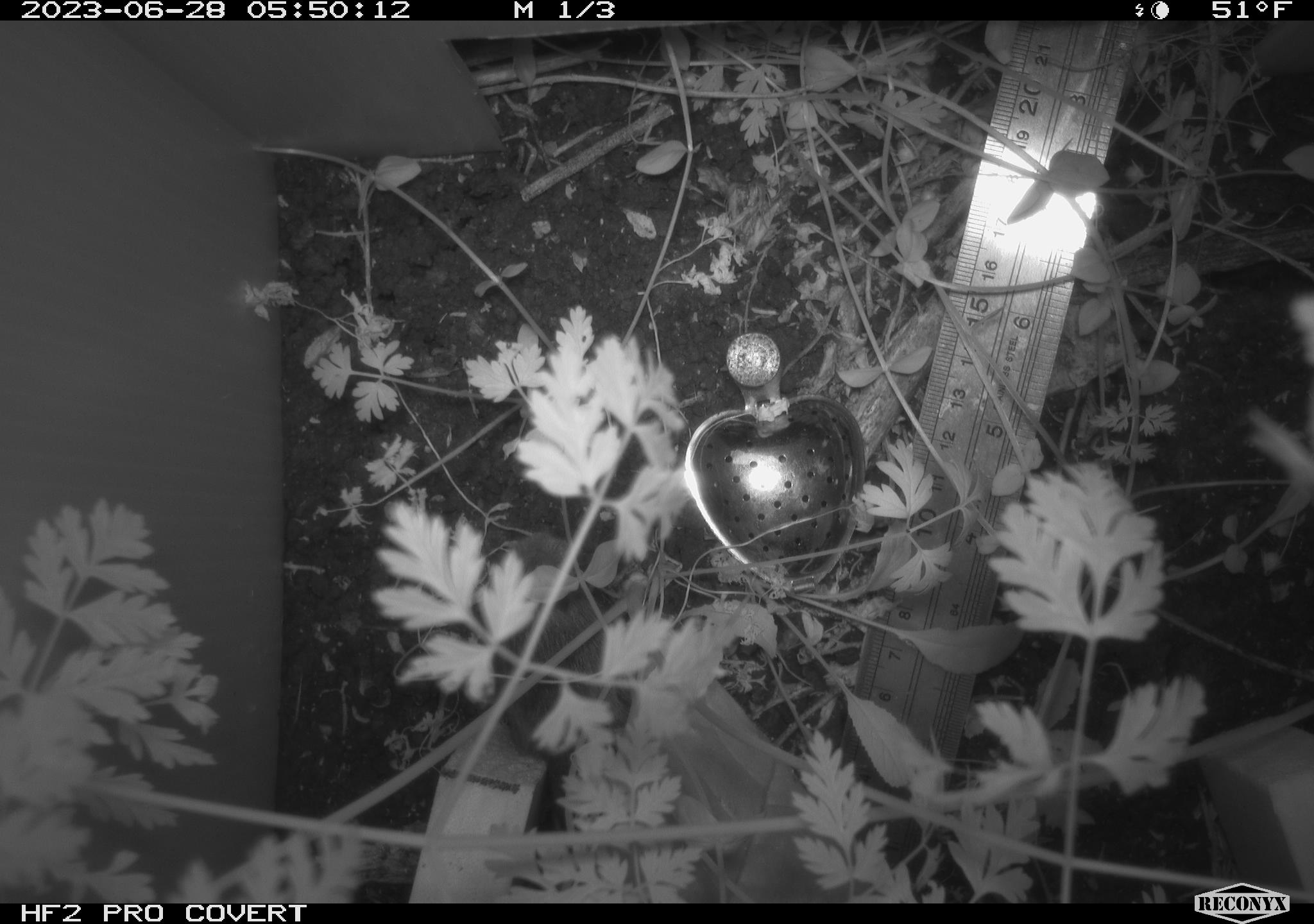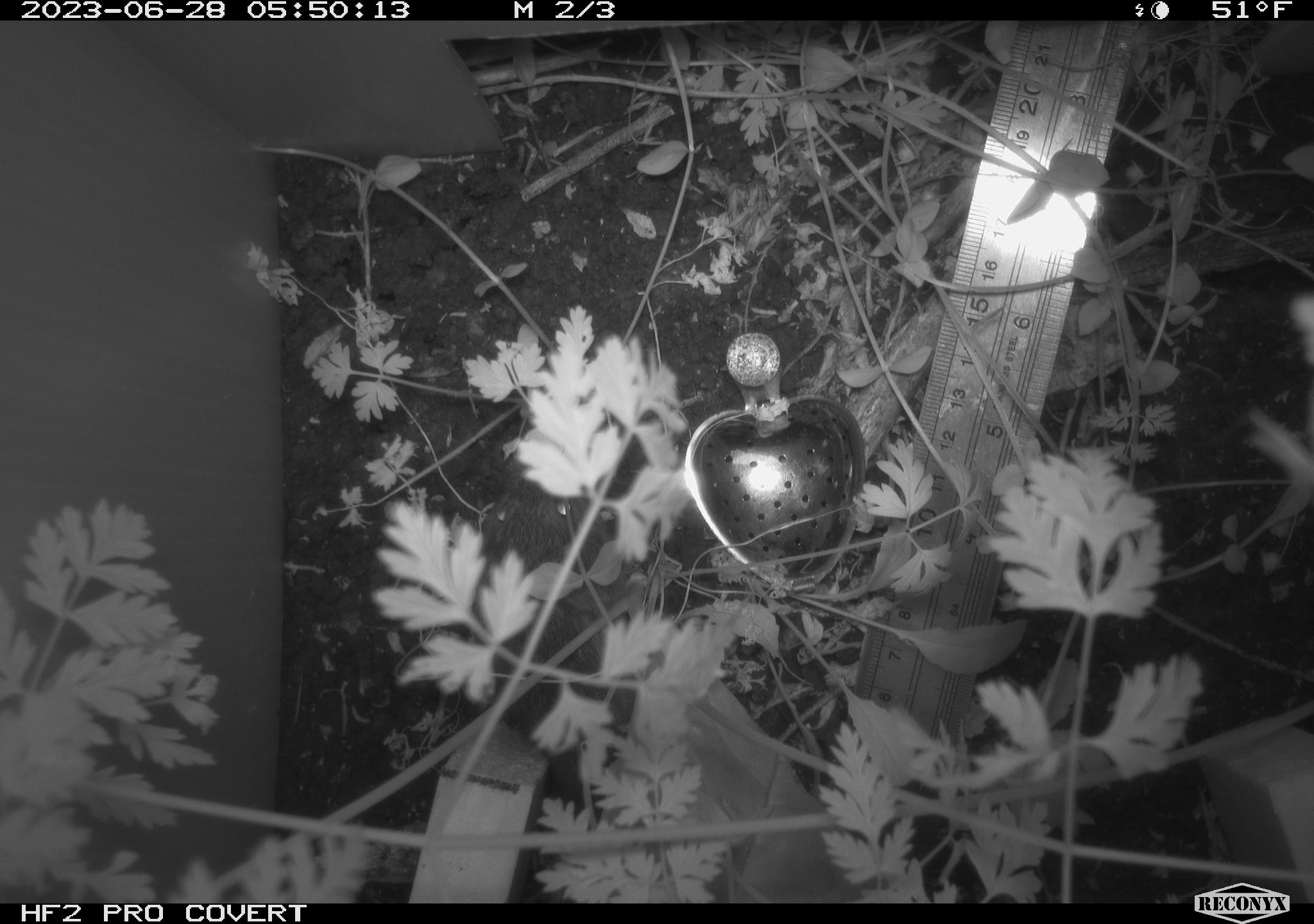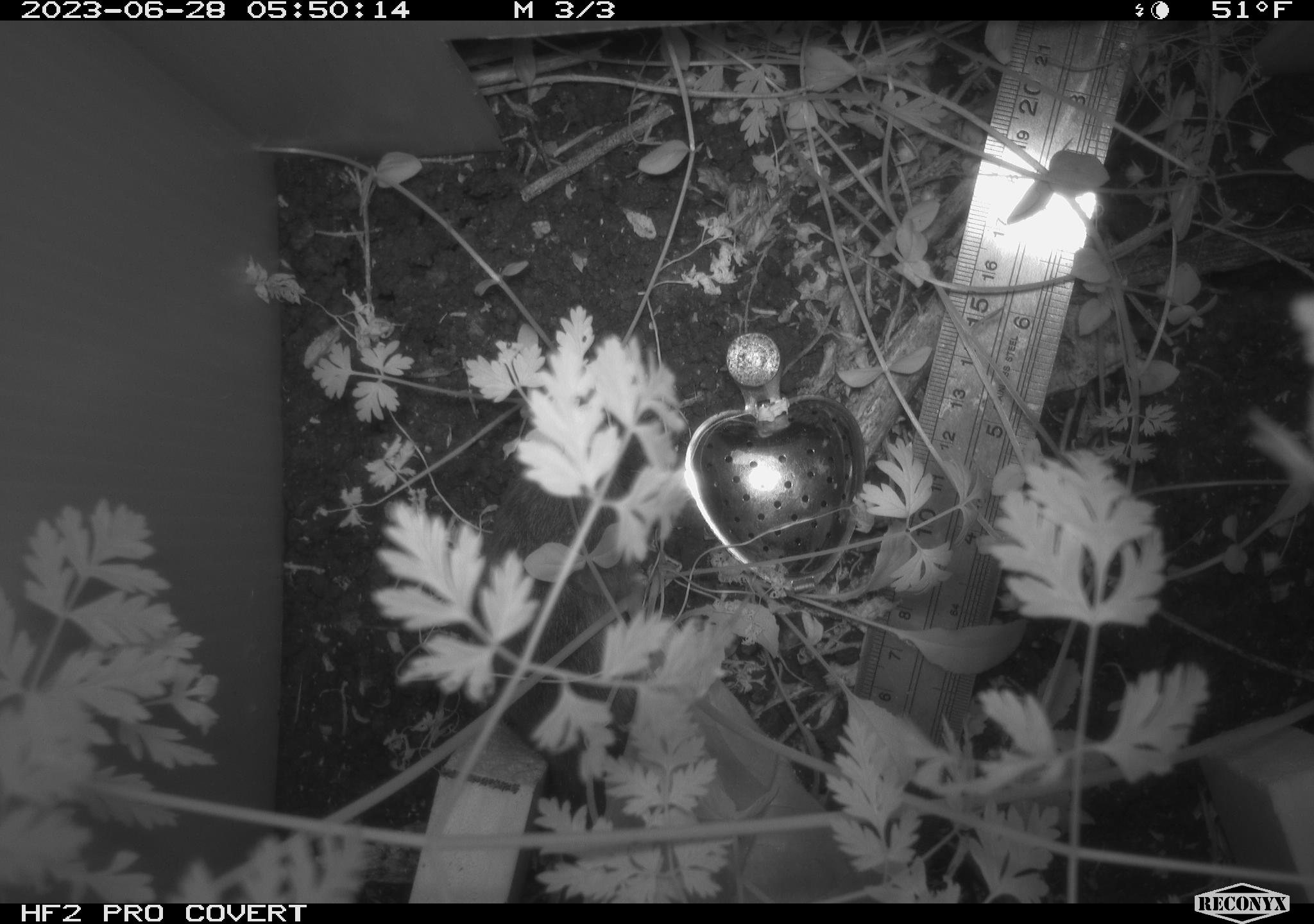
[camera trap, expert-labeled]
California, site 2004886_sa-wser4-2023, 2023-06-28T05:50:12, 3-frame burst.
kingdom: Animalia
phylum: Chordata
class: Mammalia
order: Rodentia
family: Cricetidae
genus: Microtus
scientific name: Microtus californicus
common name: california vole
California vole (Microtus californicus).